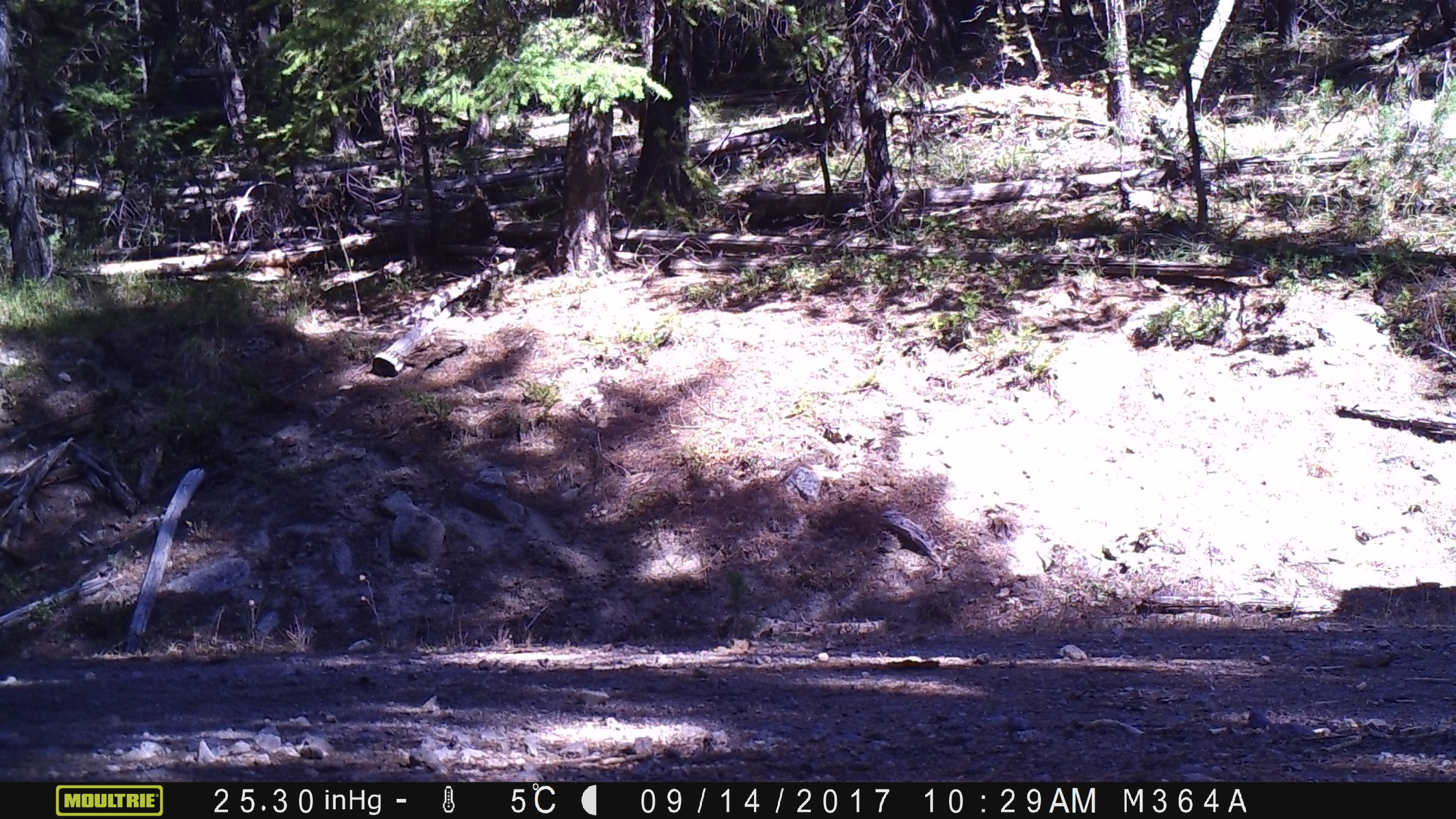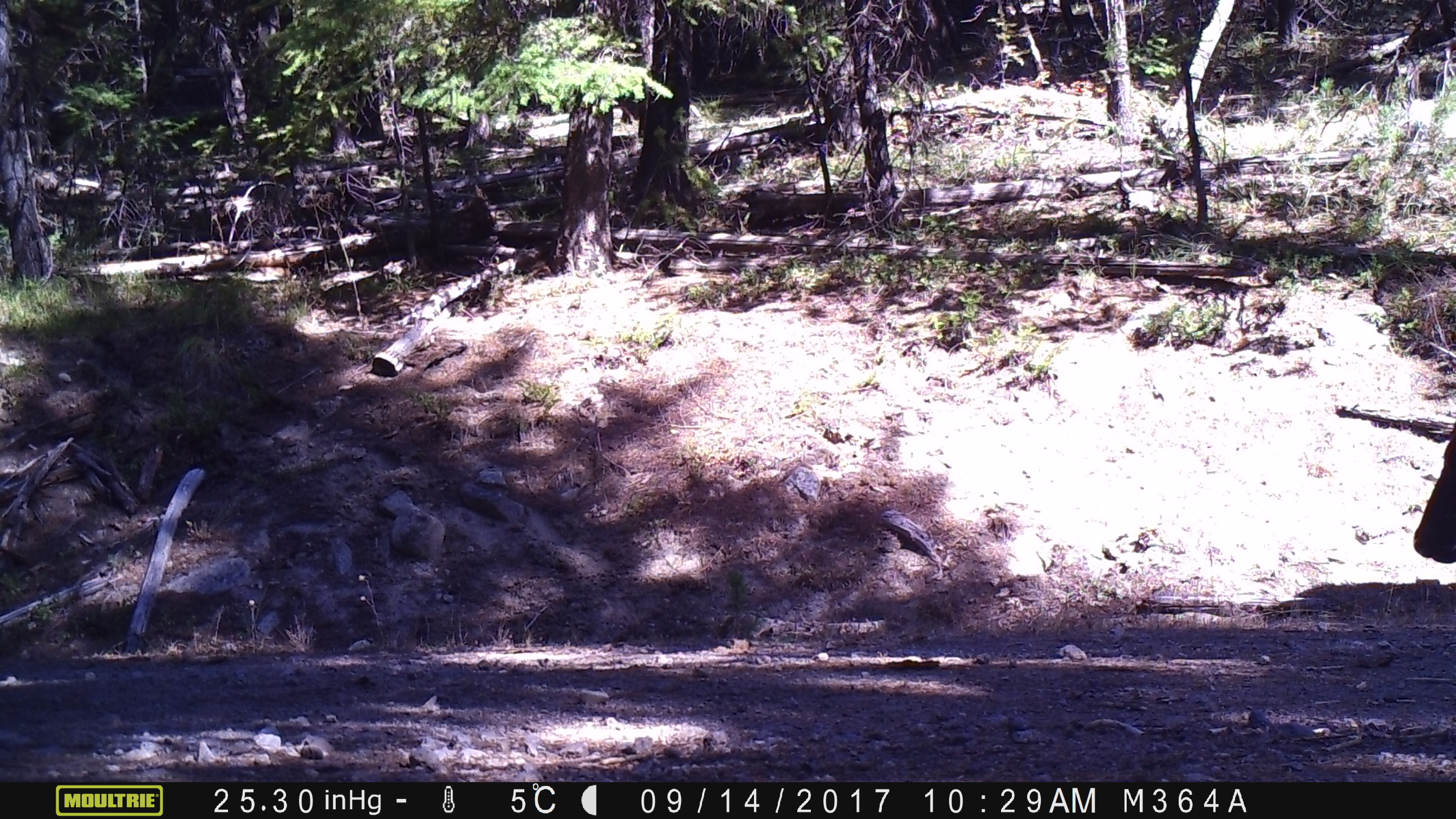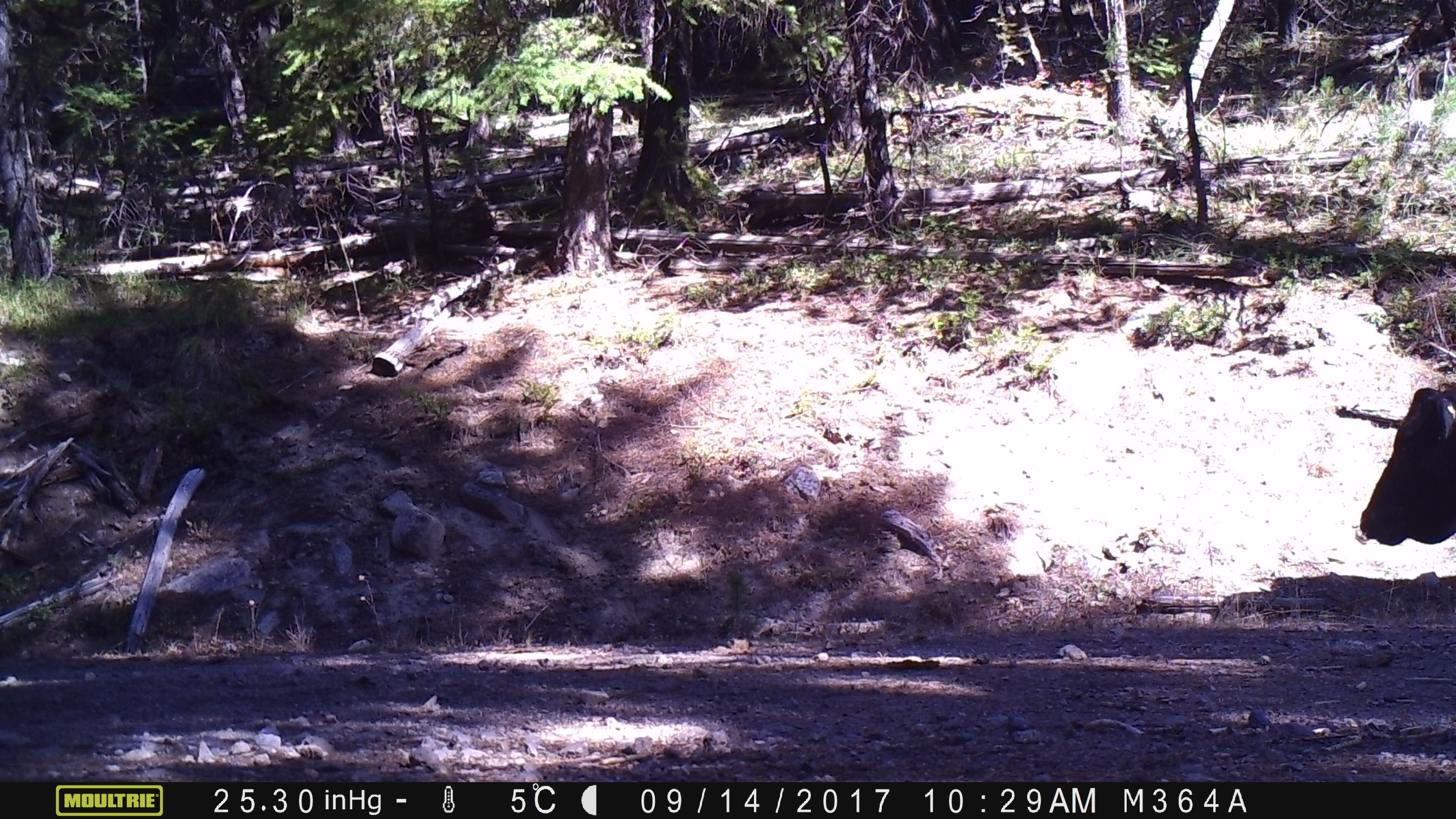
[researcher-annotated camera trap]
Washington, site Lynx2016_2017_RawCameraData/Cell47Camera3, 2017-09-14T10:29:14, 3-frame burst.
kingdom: Animalia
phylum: Chordata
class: Mammalia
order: Artiodactyla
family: Bovidae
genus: Bos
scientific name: Bos taurus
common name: domestic cattle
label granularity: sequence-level